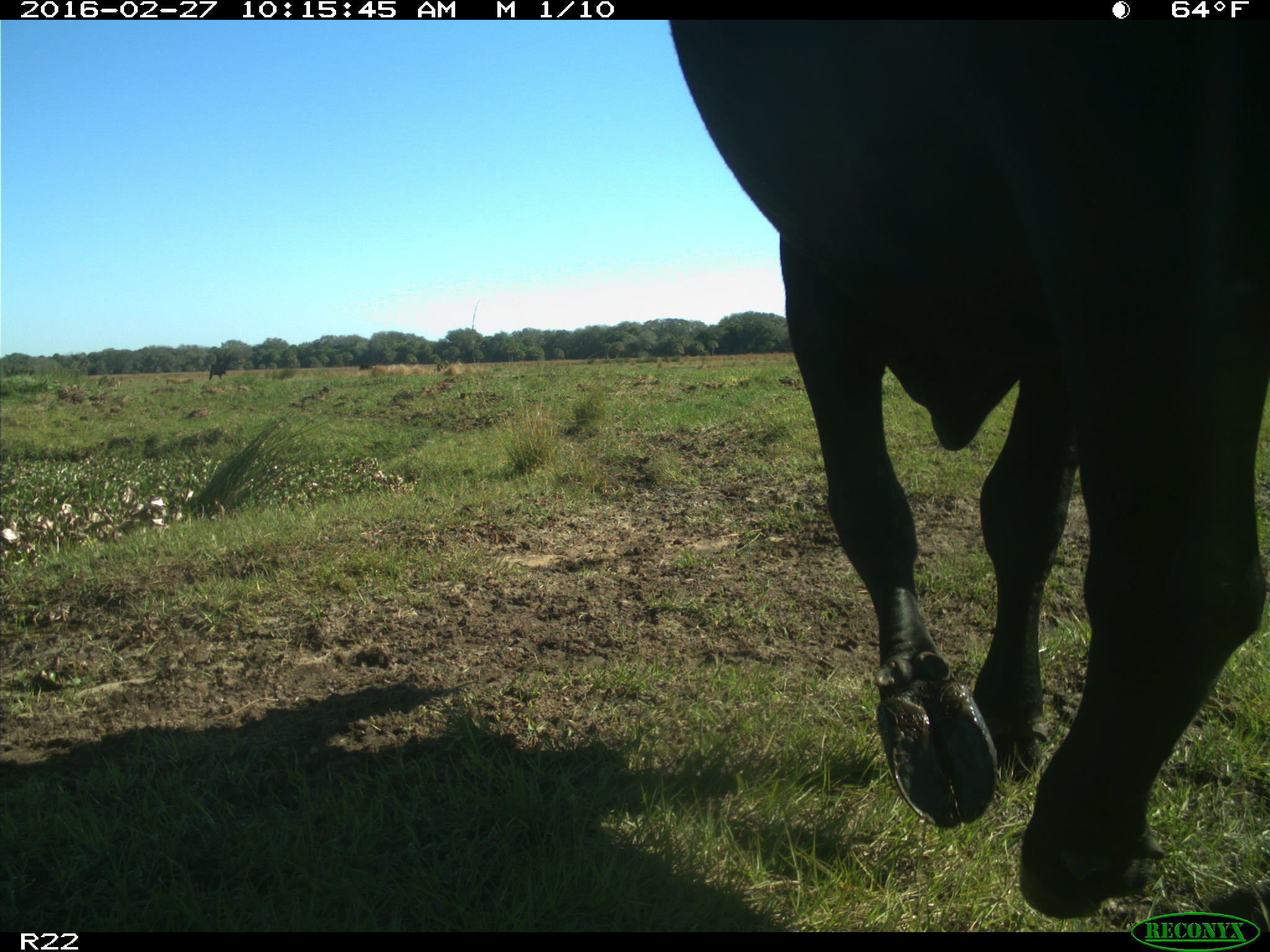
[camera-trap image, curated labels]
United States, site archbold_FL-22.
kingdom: Animalia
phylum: Chordata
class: Mammalia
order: Artiodactyla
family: Bovidae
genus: Bos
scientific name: Bos taurus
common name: domestic cow